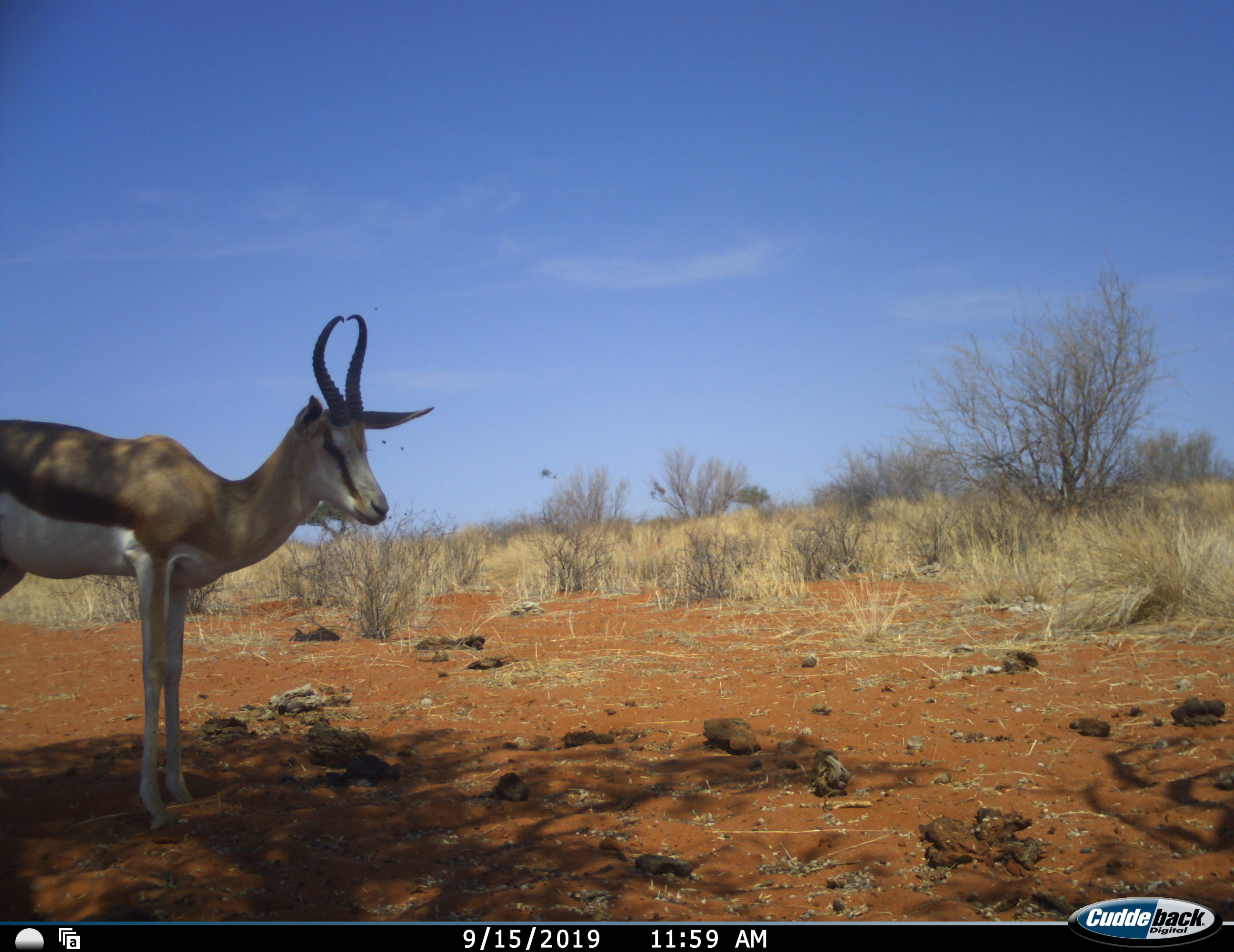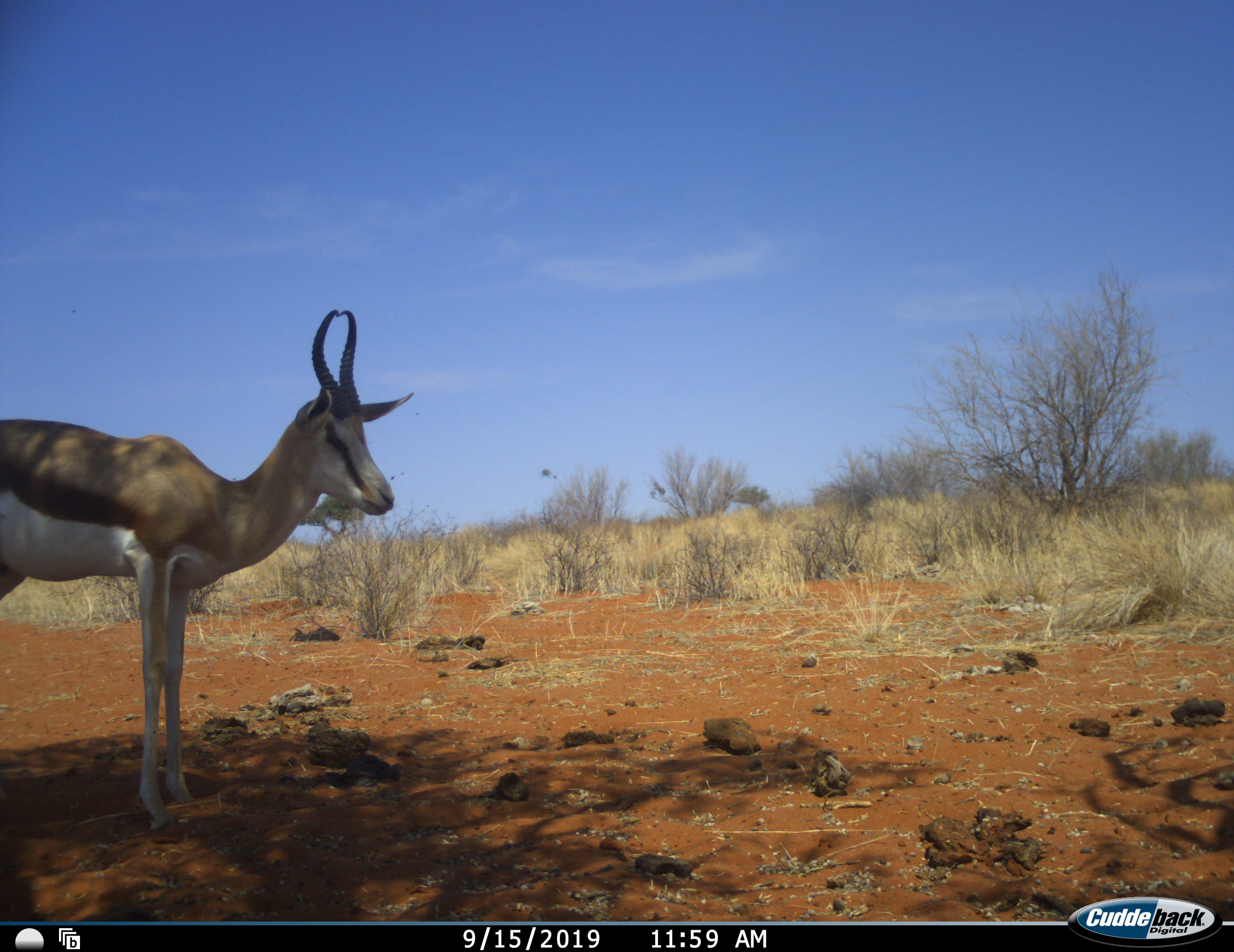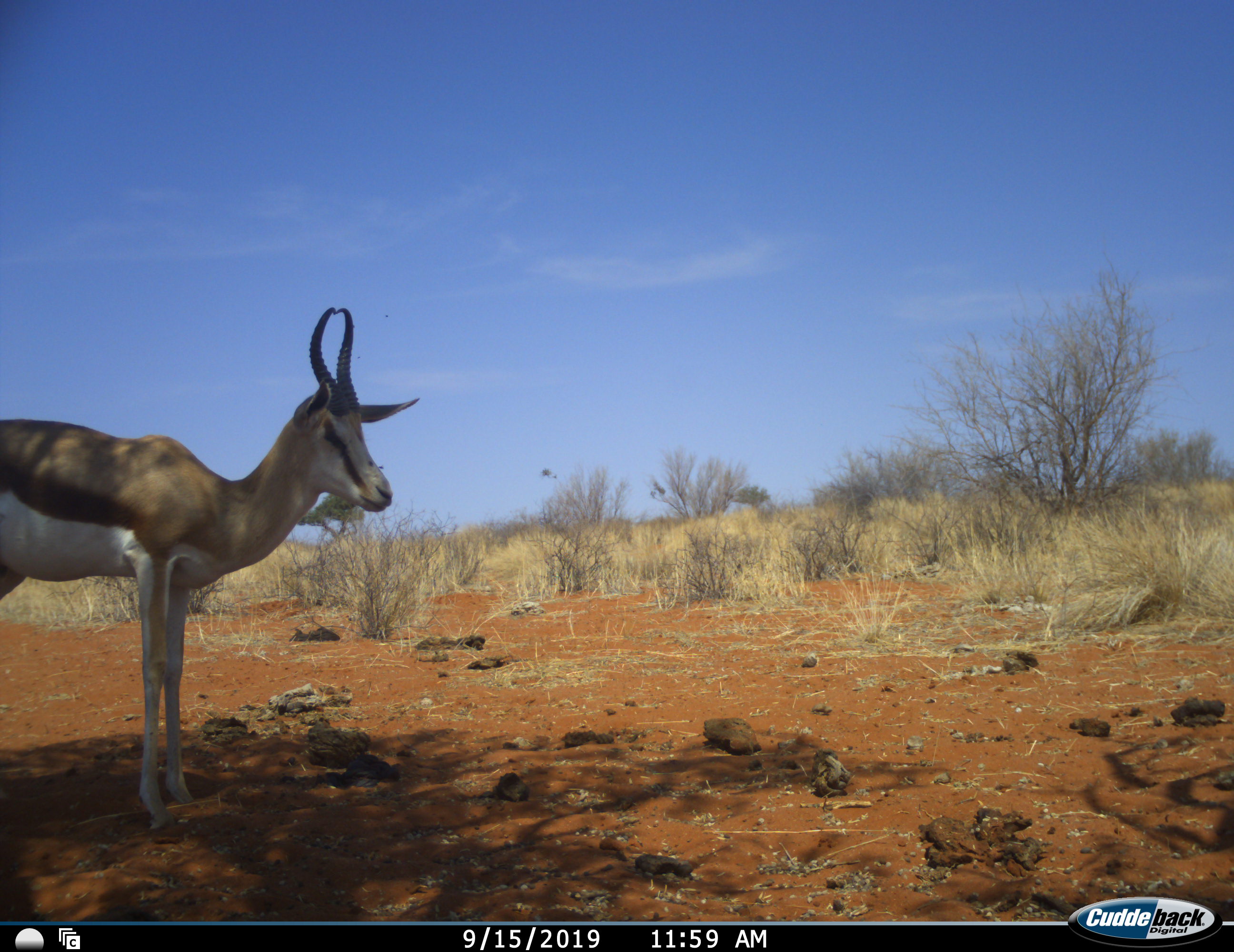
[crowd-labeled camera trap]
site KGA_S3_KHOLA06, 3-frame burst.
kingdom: Animalia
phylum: Chordata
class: Mammalia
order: Artiodactyla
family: Bovidae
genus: Antidorcas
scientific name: Antidorcas marsupialis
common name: springbok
Springbok (Antidorcas marsupialis), count 1. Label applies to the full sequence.